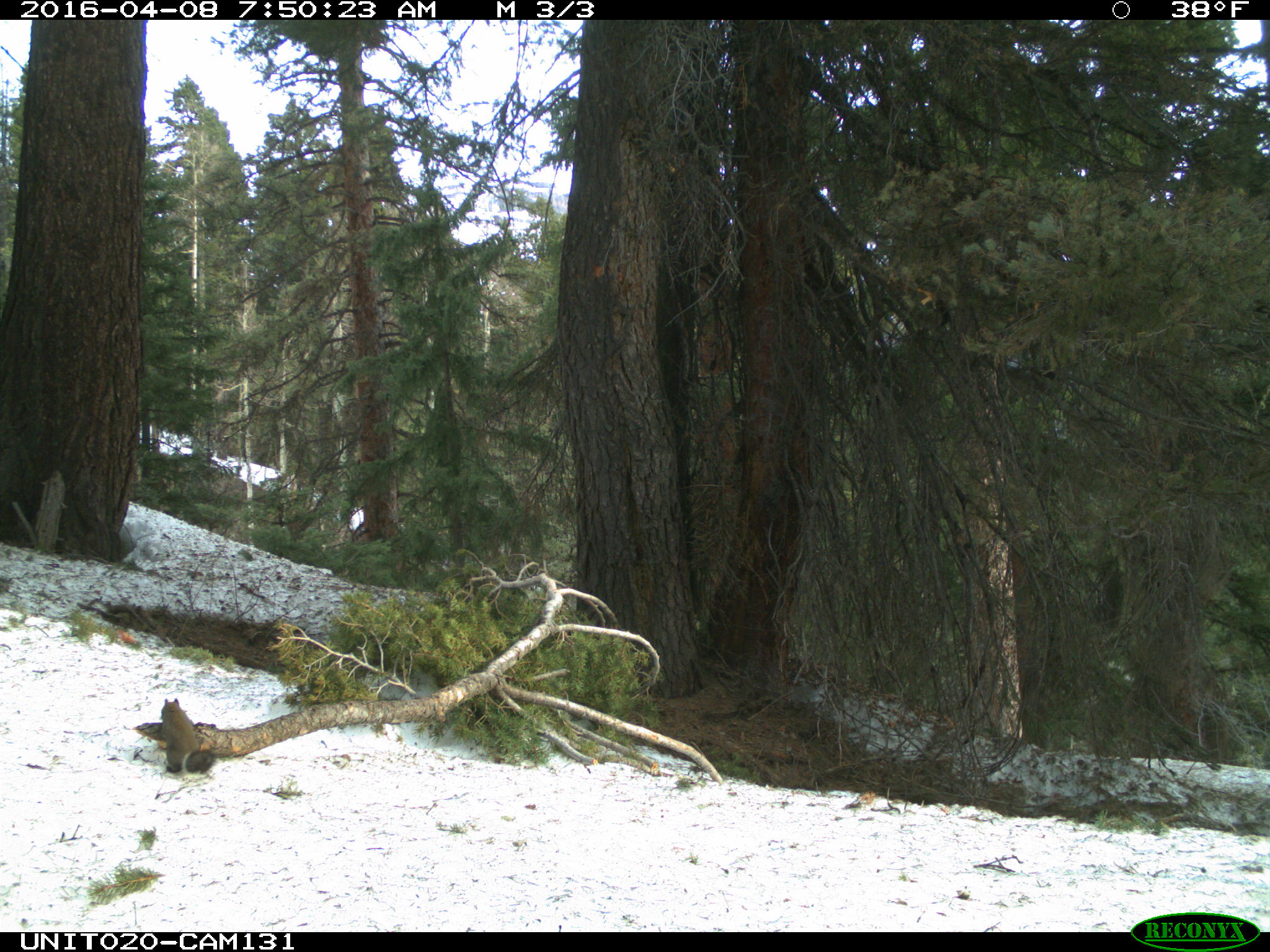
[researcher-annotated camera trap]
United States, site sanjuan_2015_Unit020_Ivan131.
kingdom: Animalia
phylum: Chordata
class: Mammalia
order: Rodentia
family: Sciuridae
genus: Tamiasciurus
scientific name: Tamiasciurus hudsonicus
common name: american red squirrel